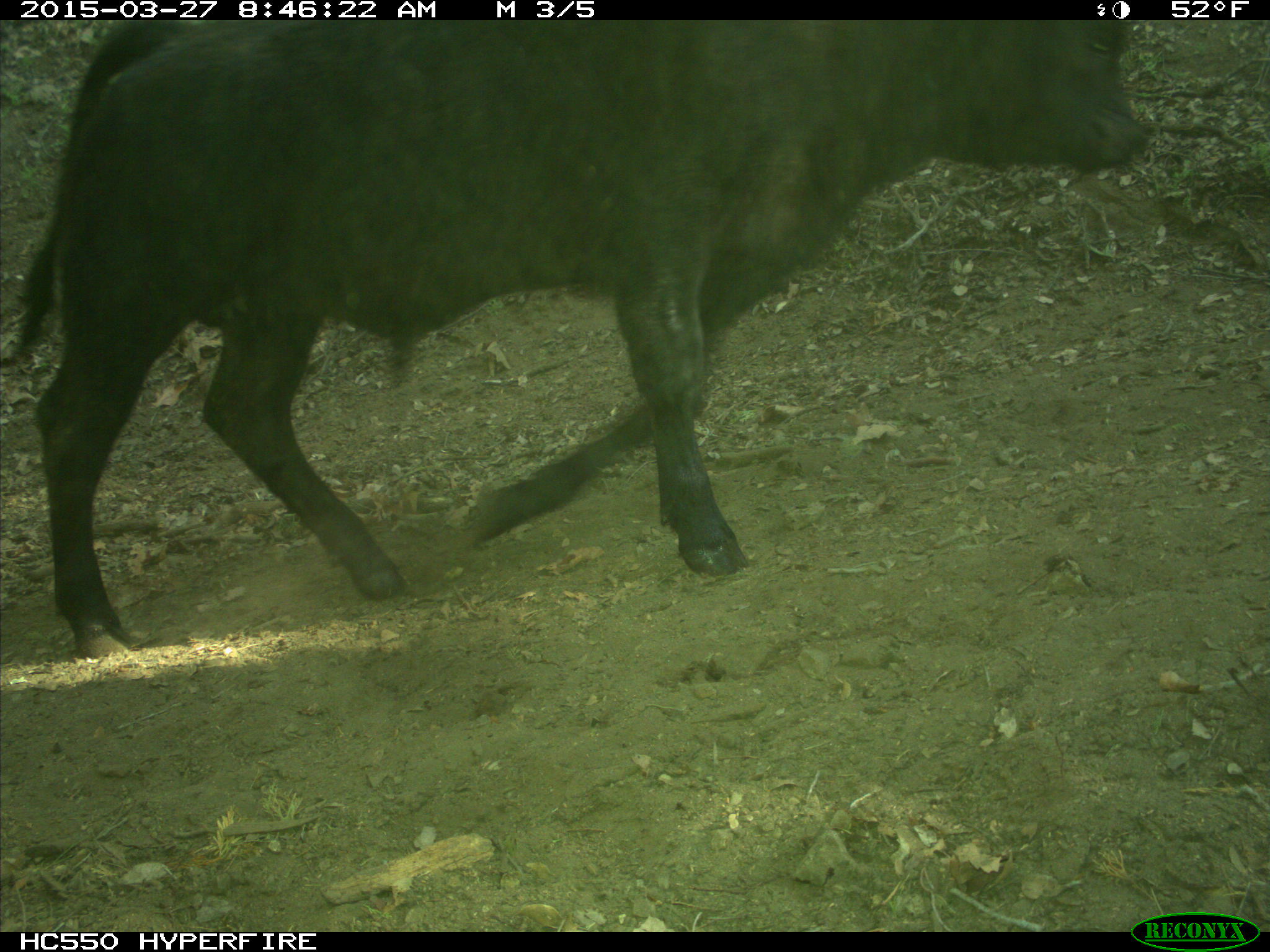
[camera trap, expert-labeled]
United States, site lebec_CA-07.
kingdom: Animalia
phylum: Chordata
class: Mammalia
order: Artiodactyla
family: Bovidae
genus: Bos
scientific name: Bos taurus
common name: domestic cow